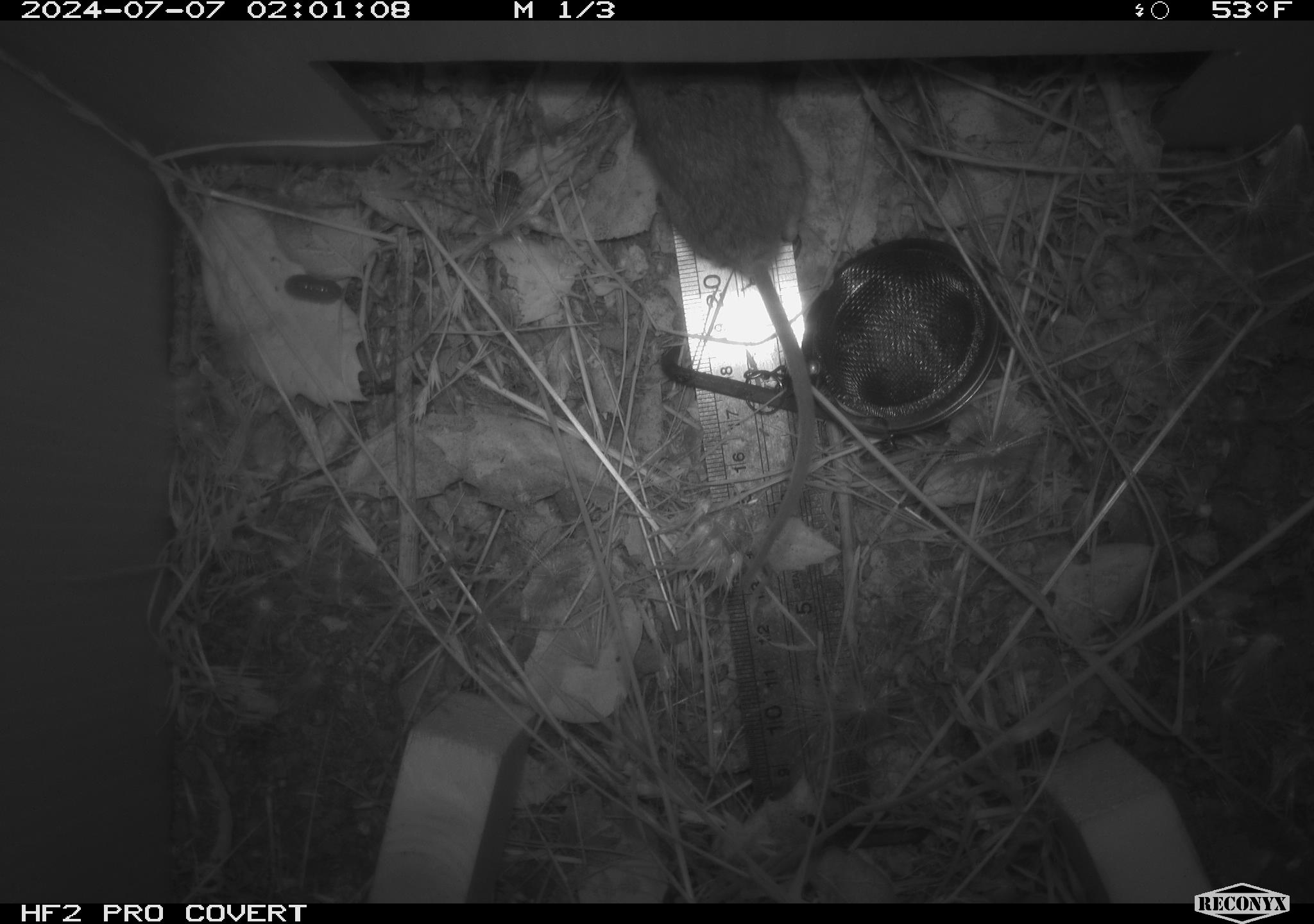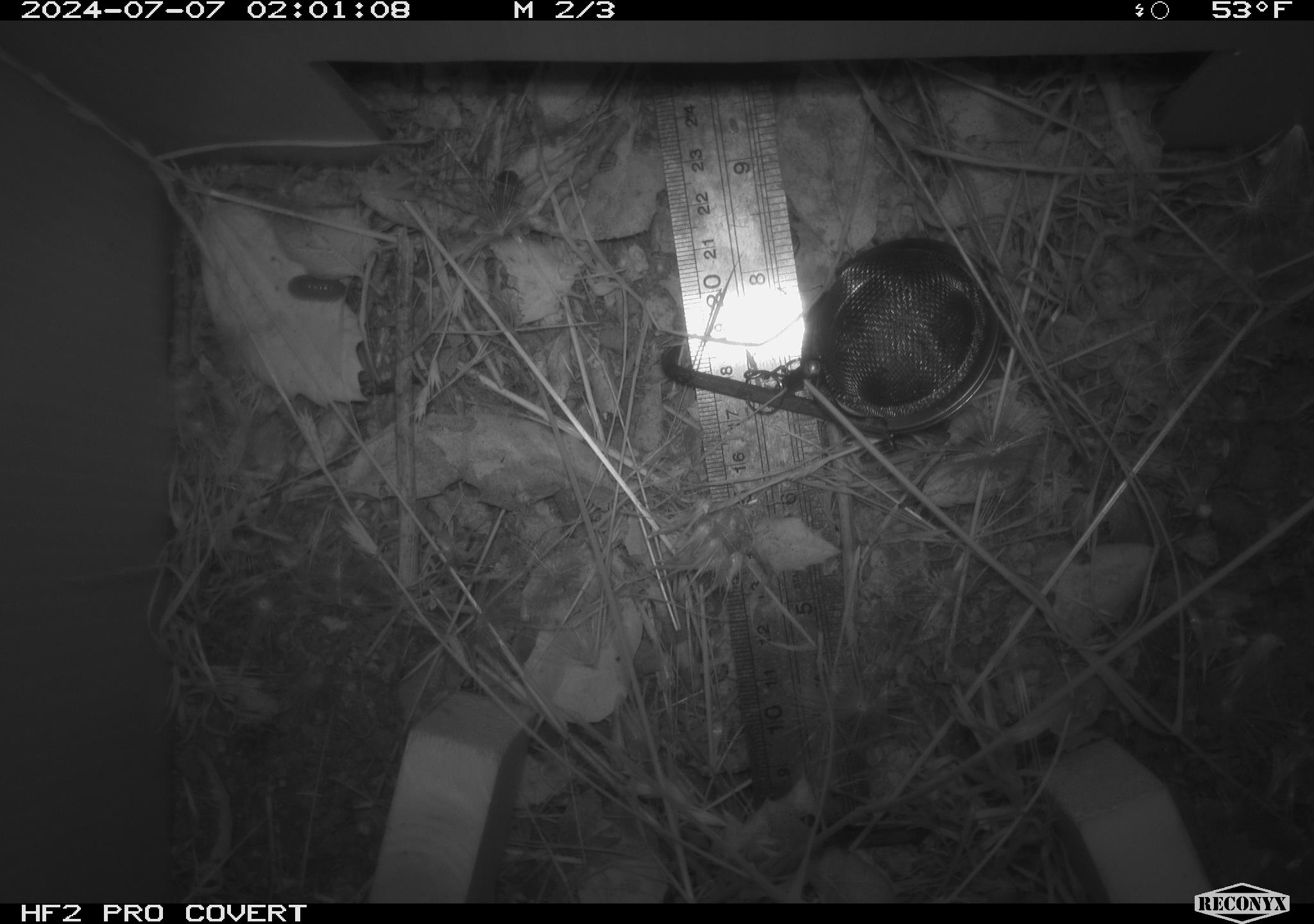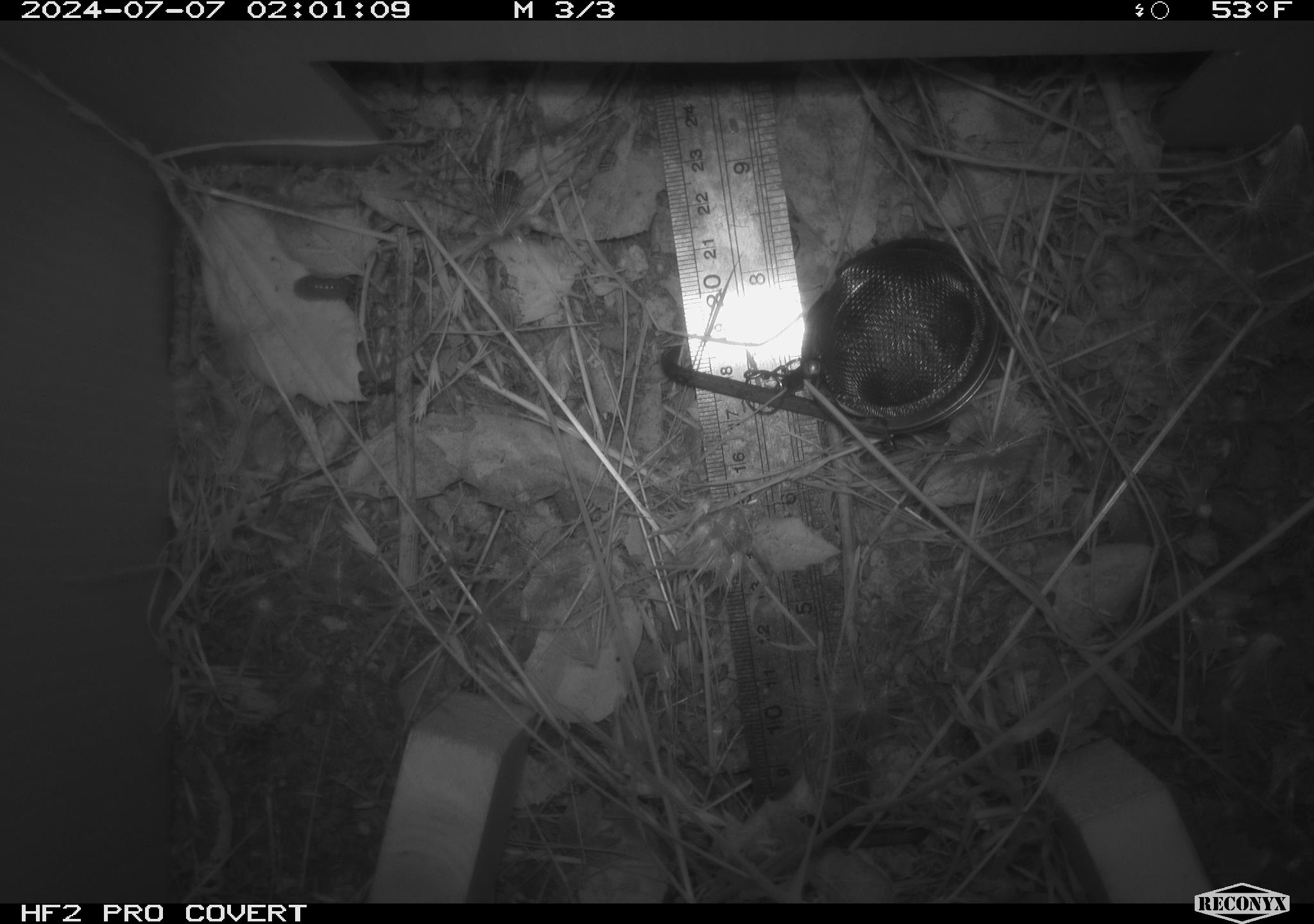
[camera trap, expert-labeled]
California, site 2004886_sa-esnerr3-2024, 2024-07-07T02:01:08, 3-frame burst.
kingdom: Animalia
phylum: Chordata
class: Mammalia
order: Rodentia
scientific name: Rodentia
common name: rodent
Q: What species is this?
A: Rodent (Rodentia).